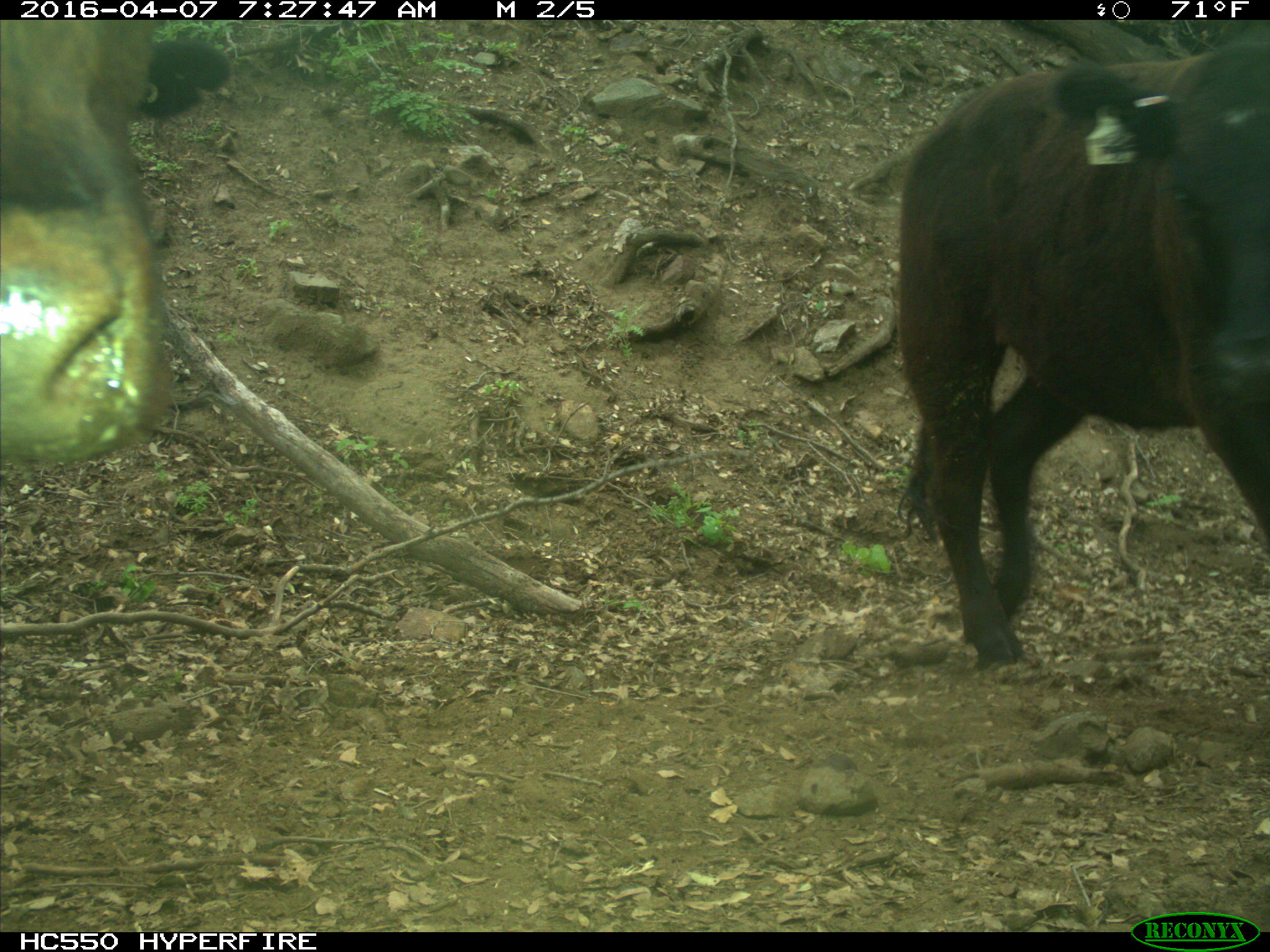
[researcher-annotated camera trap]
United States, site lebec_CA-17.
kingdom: Animalia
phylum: Chordata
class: Mammalia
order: Artiodactyla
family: Bovidae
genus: Bos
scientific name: Bos taurus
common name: domestic cow